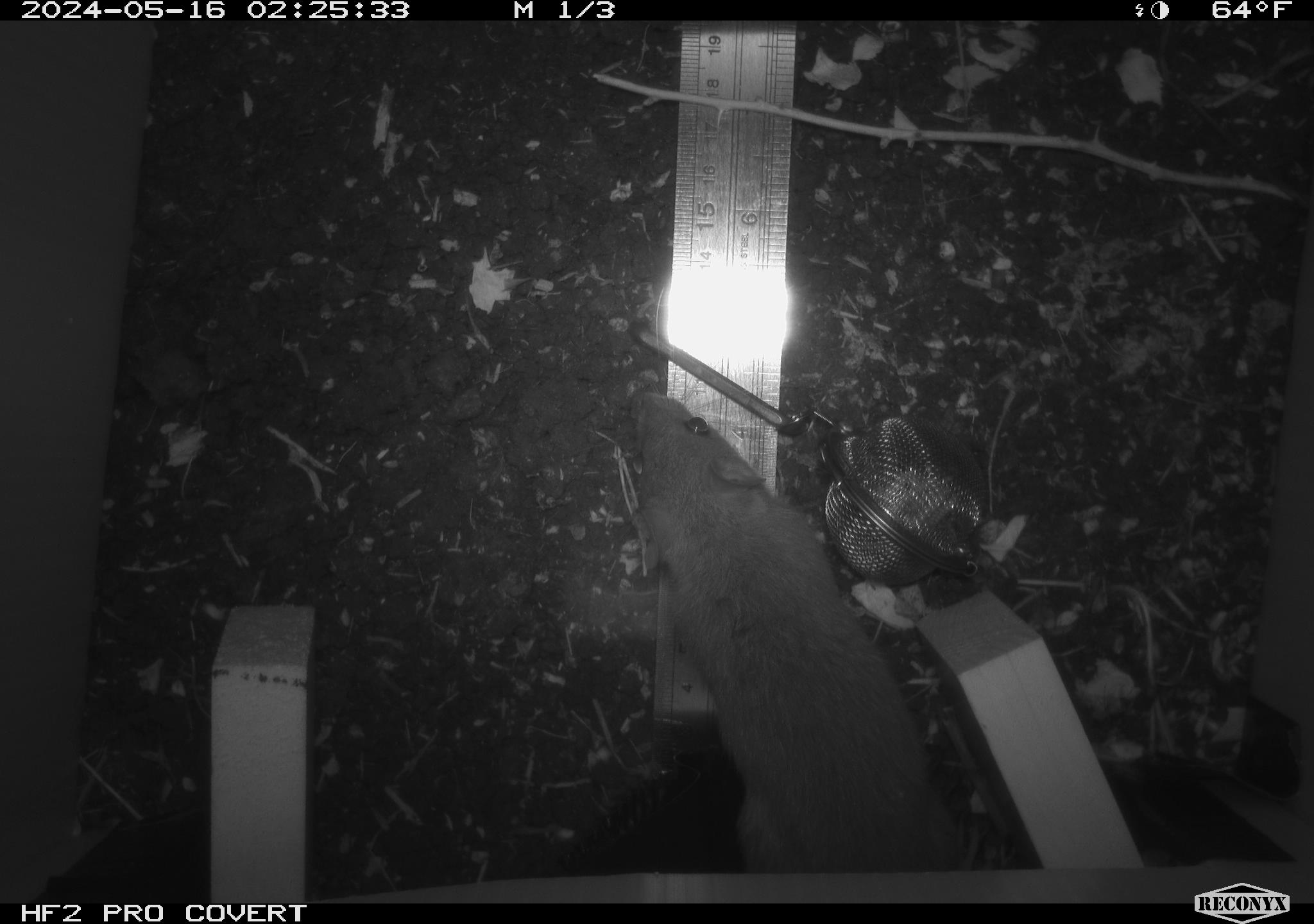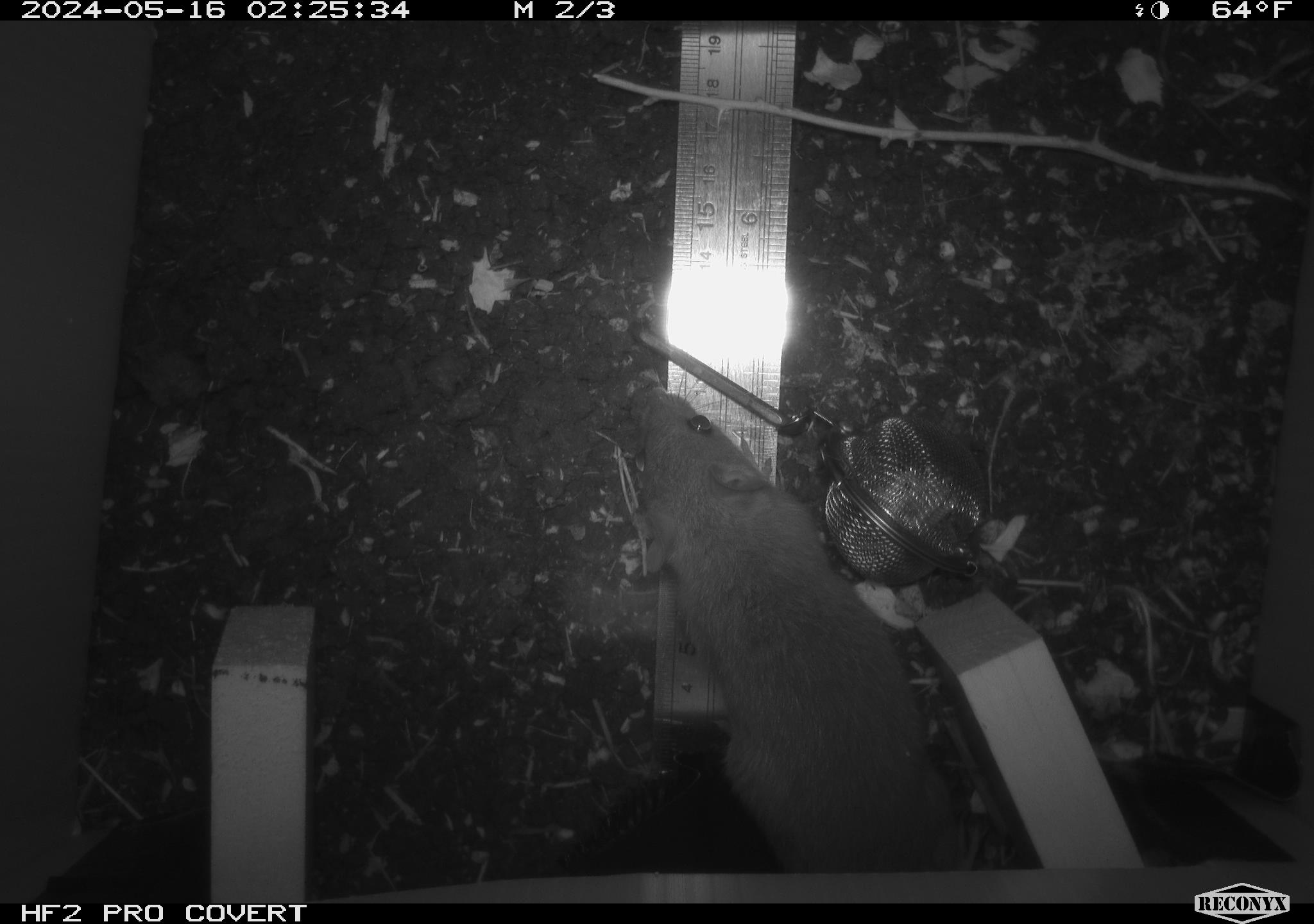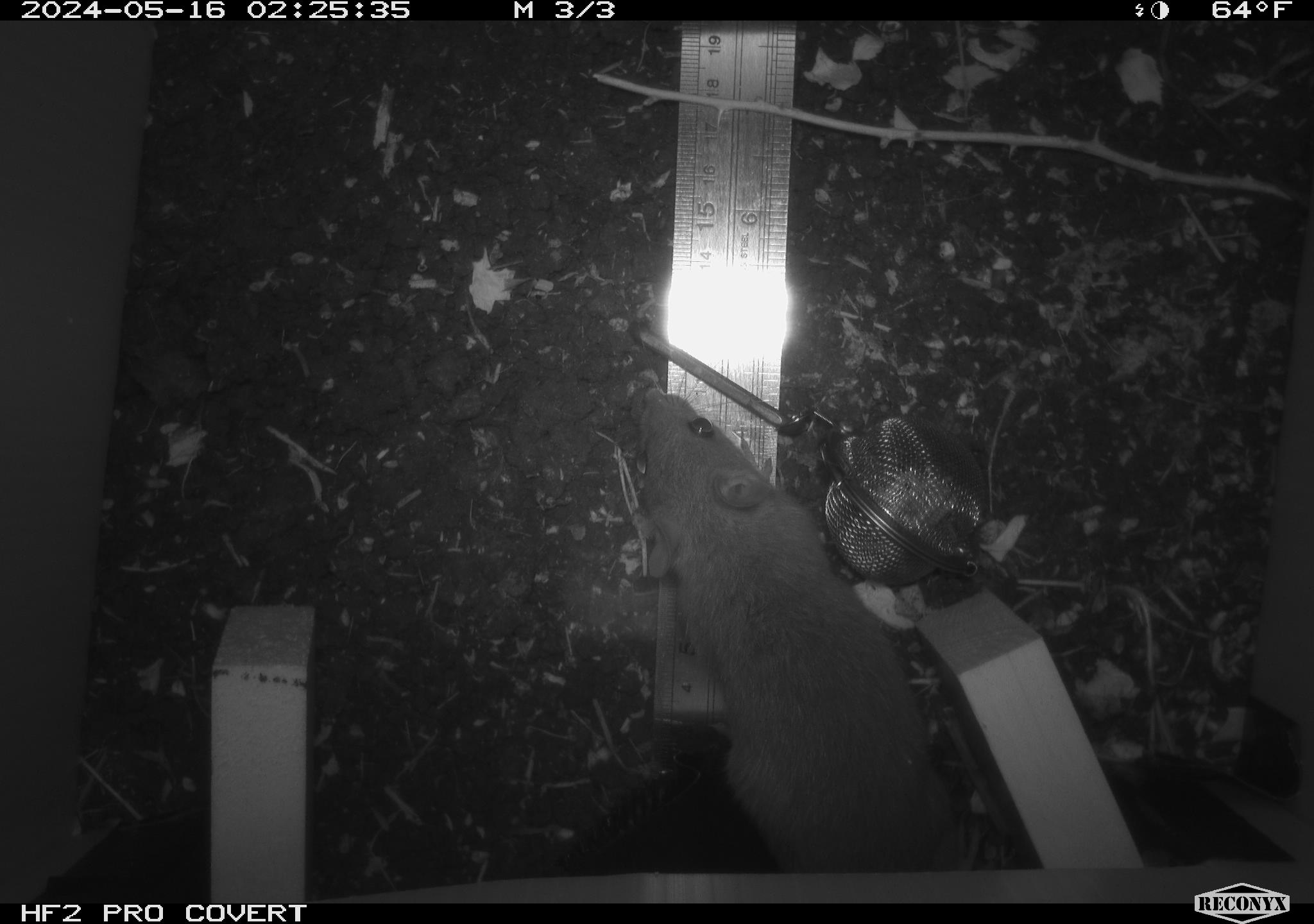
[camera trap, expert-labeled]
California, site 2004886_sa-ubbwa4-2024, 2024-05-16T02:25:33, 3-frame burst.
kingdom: Animalia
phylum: Chordata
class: Mammalia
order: Rodentia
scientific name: Rodentia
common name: woodrat or rat or mouse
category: woodrat or rat or mouse species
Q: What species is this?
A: Woodrat or rat or mouse species (woodrat or rat or mouse) (Rodentia).